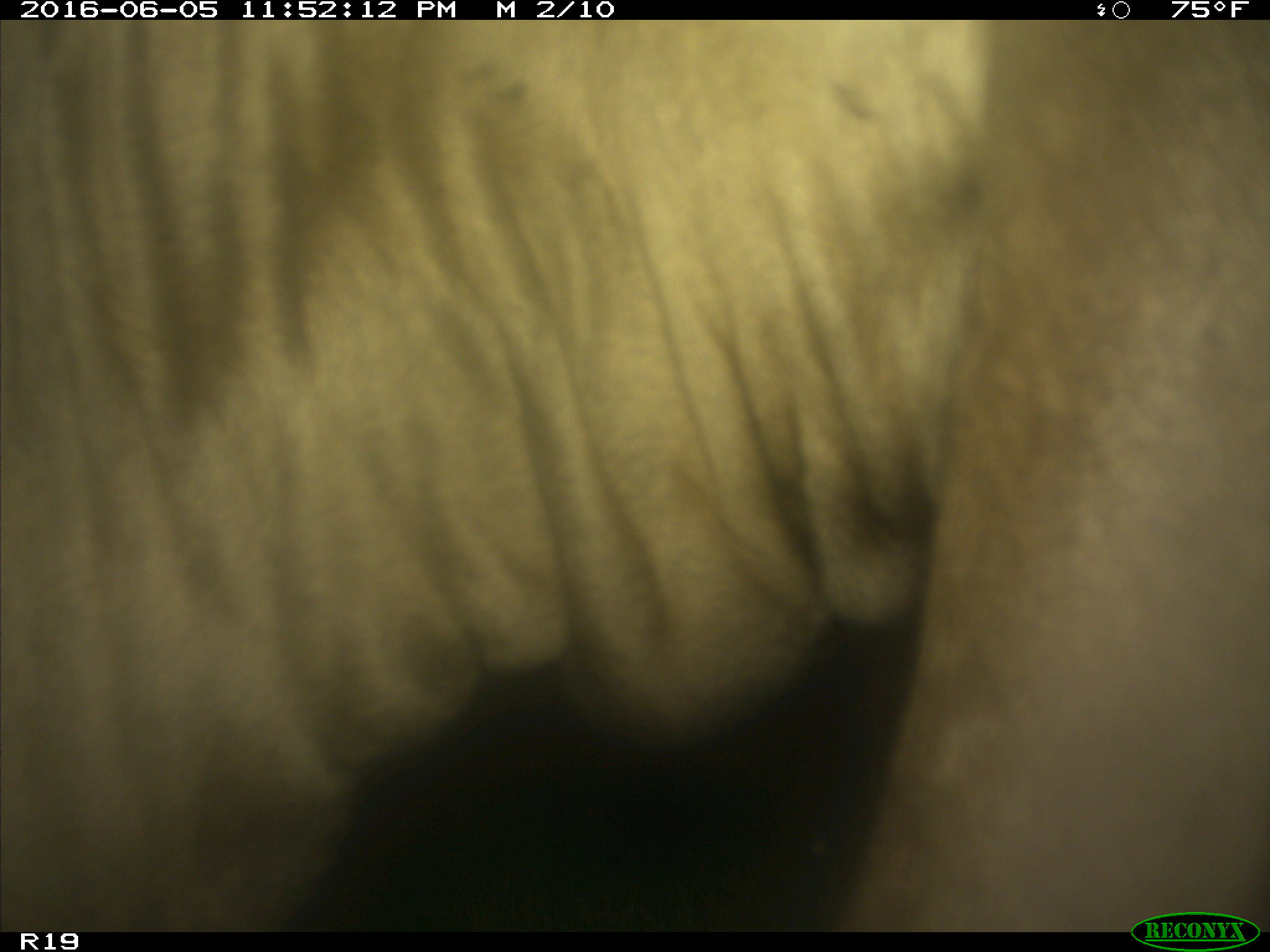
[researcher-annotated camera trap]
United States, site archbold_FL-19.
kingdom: Animalia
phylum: Chordata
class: Mammalia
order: Artiodactyla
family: Bovidae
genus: Bos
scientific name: Bos taurus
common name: domestic cow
Bos taurus (domestic cow).